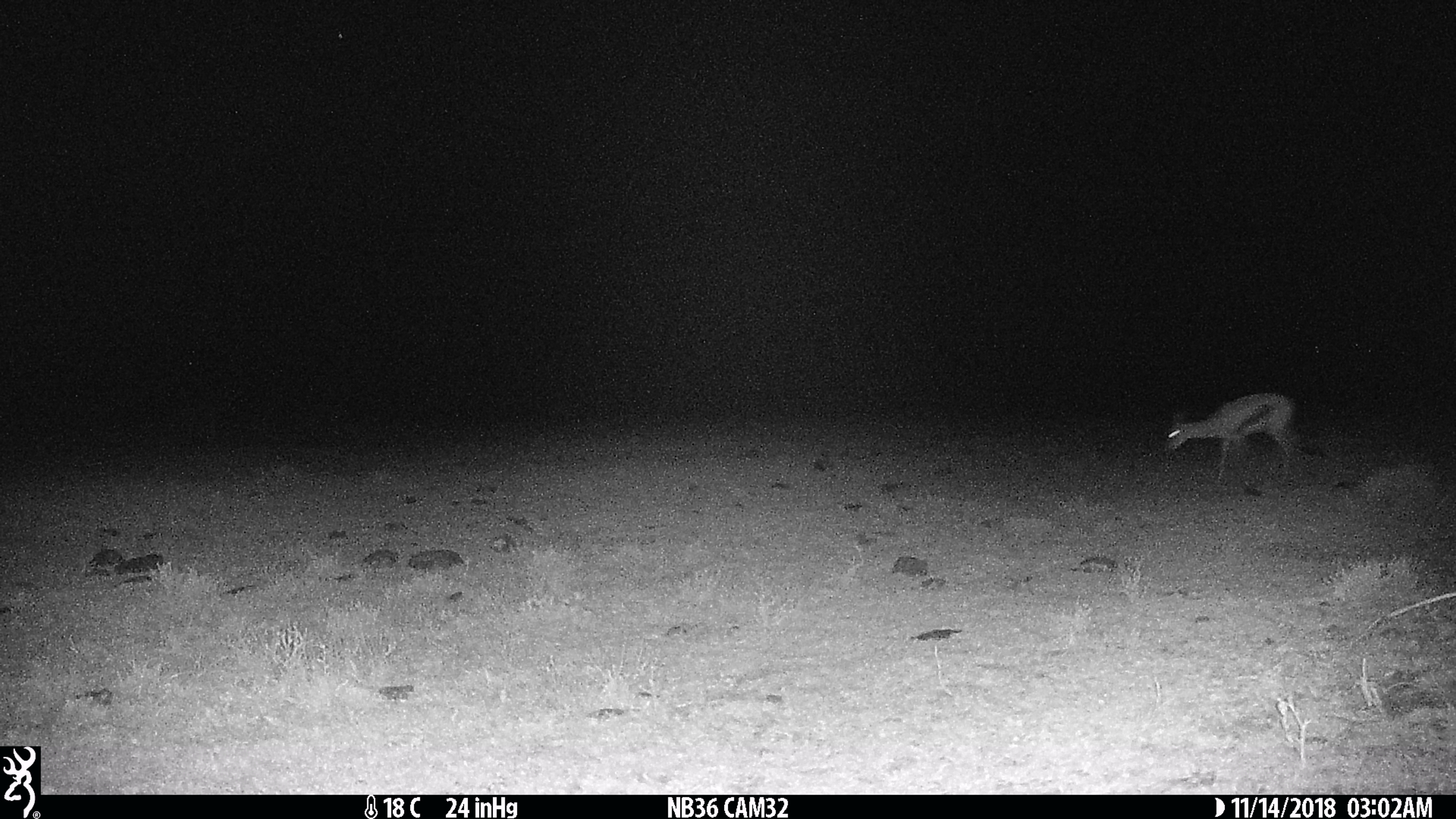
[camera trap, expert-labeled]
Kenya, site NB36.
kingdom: Animalia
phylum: Chordata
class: Mammalia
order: Artiodactyla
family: Bovidae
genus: Eudorcas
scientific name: Eudorcas thomsonii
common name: thomon's gazelle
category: gazelle thomsons